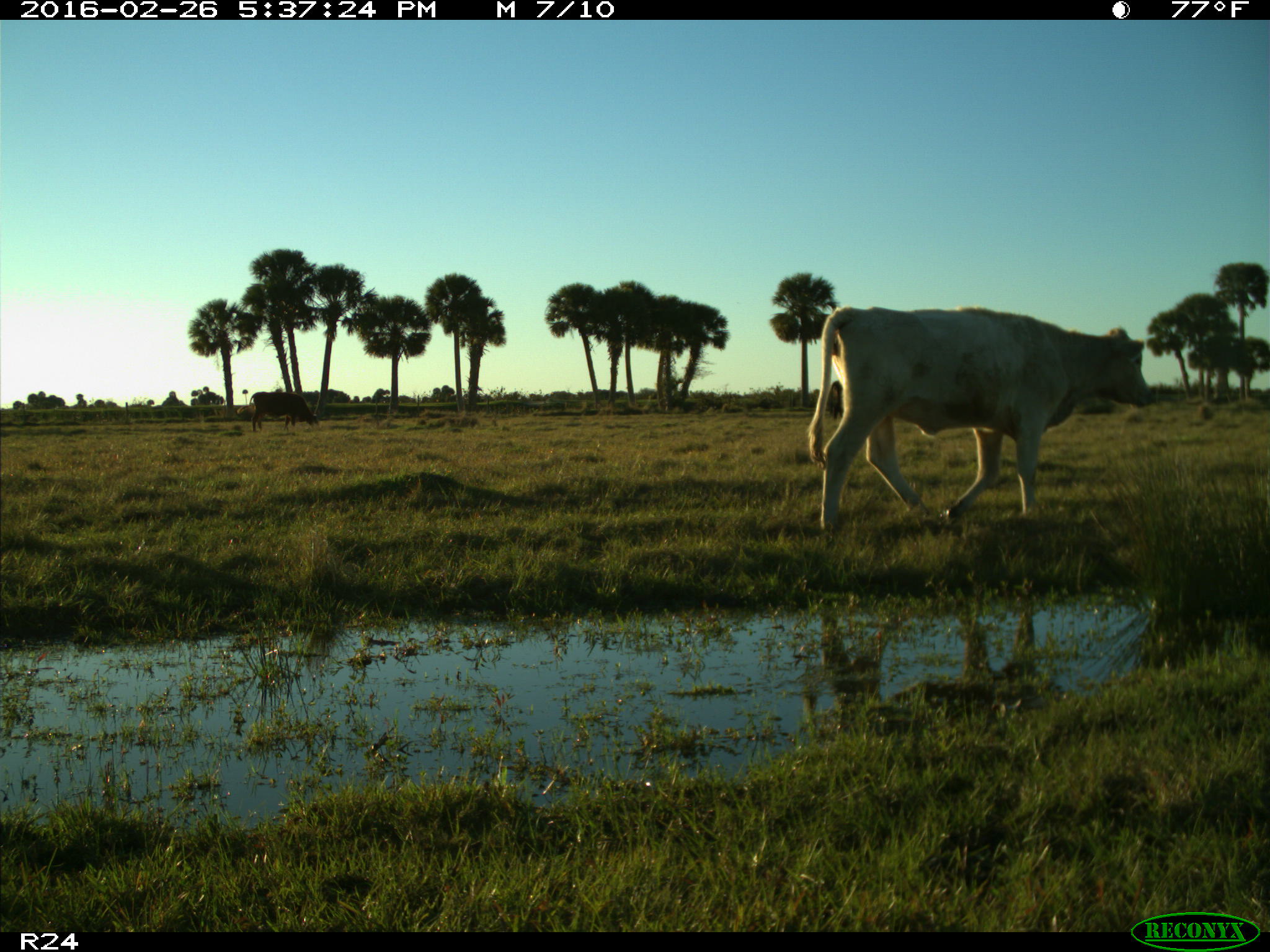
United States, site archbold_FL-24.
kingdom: Animalia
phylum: Chordata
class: Mammalia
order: Artiodactyla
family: Bovidae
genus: Bos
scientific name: Bos taurus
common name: domestic cow